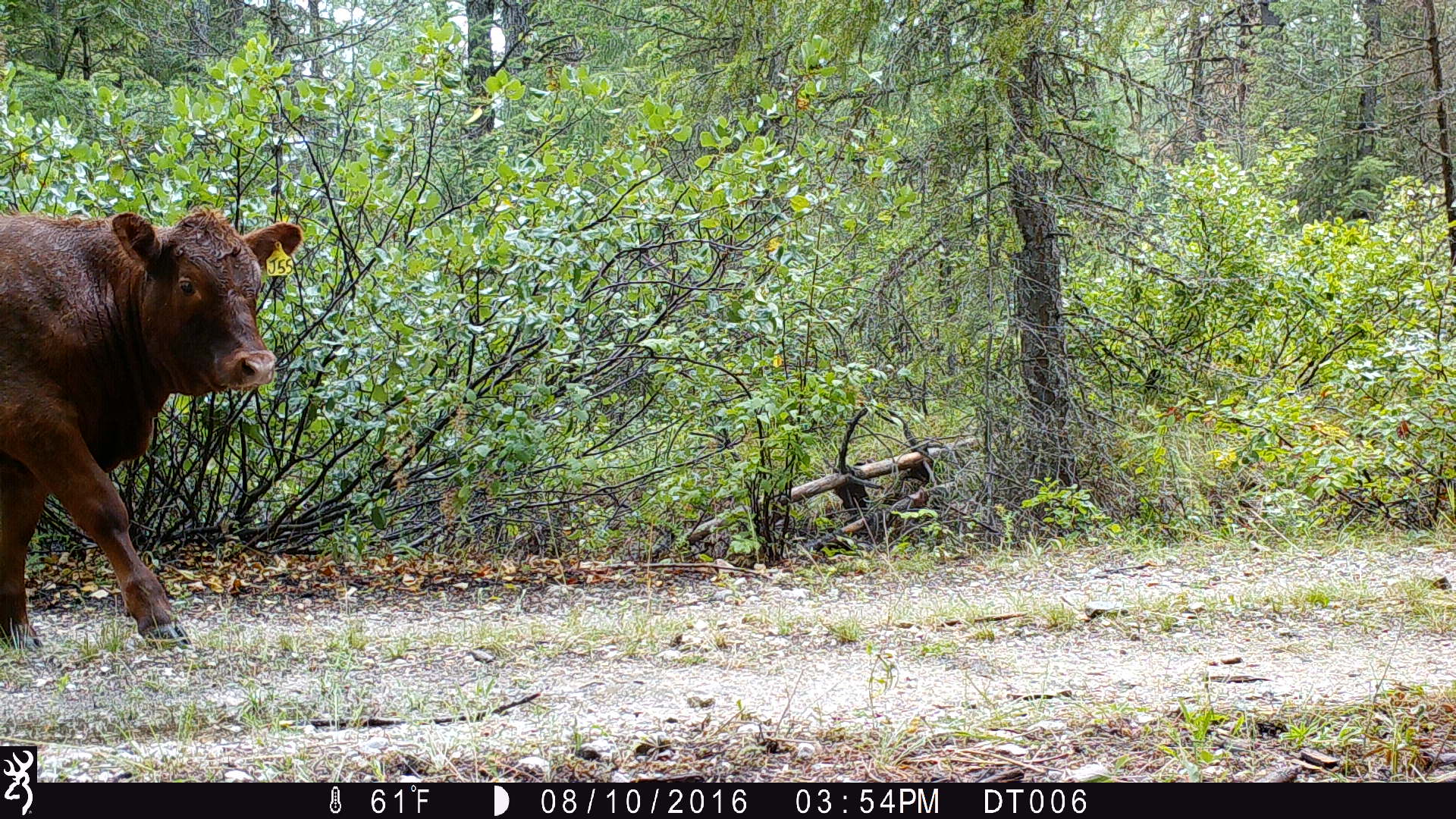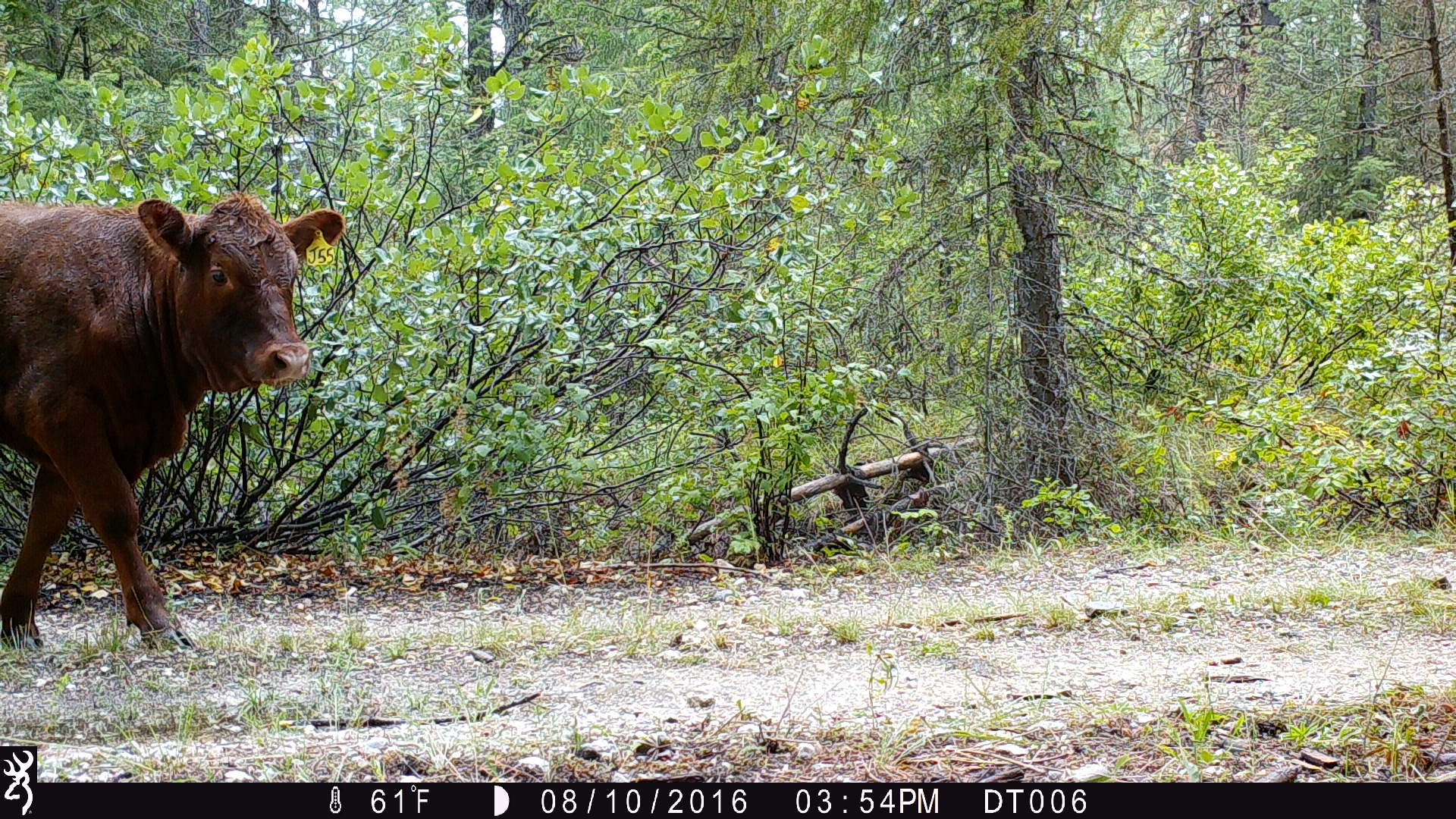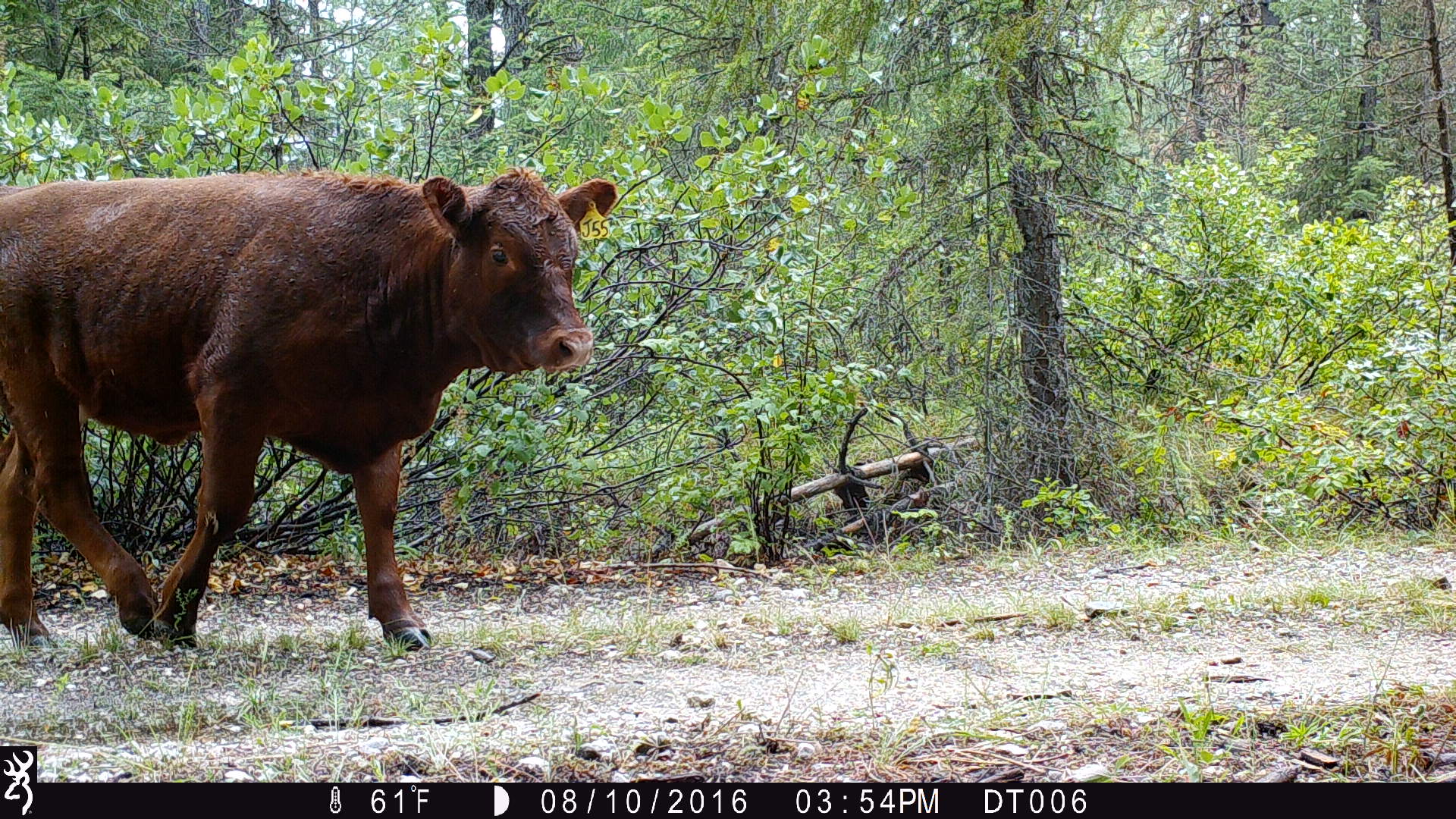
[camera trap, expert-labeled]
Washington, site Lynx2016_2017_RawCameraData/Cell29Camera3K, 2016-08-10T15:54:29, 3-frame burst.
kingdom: Animalia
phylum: Chordata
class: Mammalia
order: Artiodactyla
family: Bovidae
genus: Bos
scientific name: Bos taurus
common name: domestic cattle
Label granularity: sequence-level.